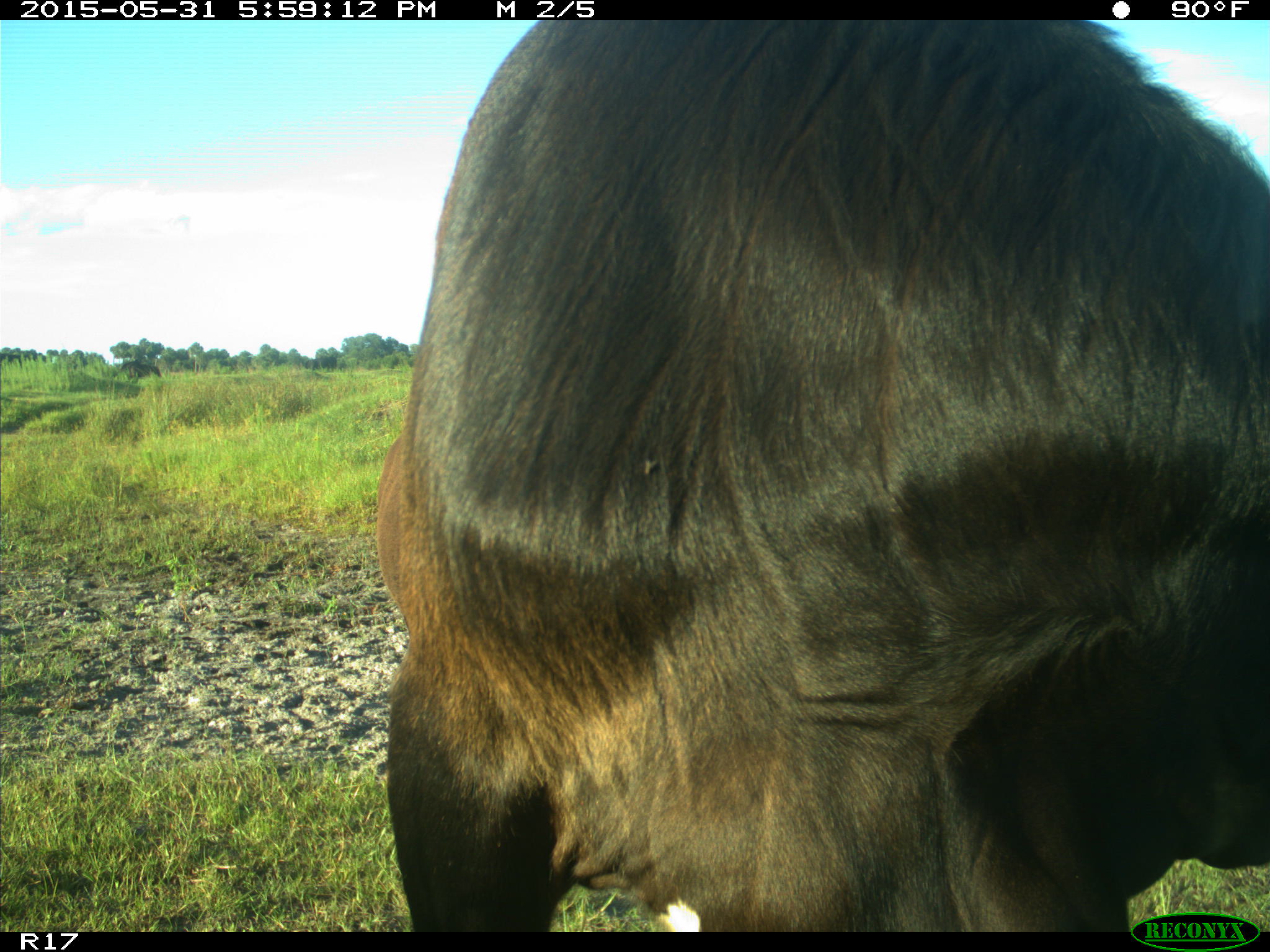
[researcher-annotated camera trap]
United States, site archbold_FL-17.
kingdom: Animalia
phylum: Chordata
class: Mammalia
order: Artiodactyla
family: Bovidae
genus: Bos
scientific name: Bos taurus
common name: domestic cow